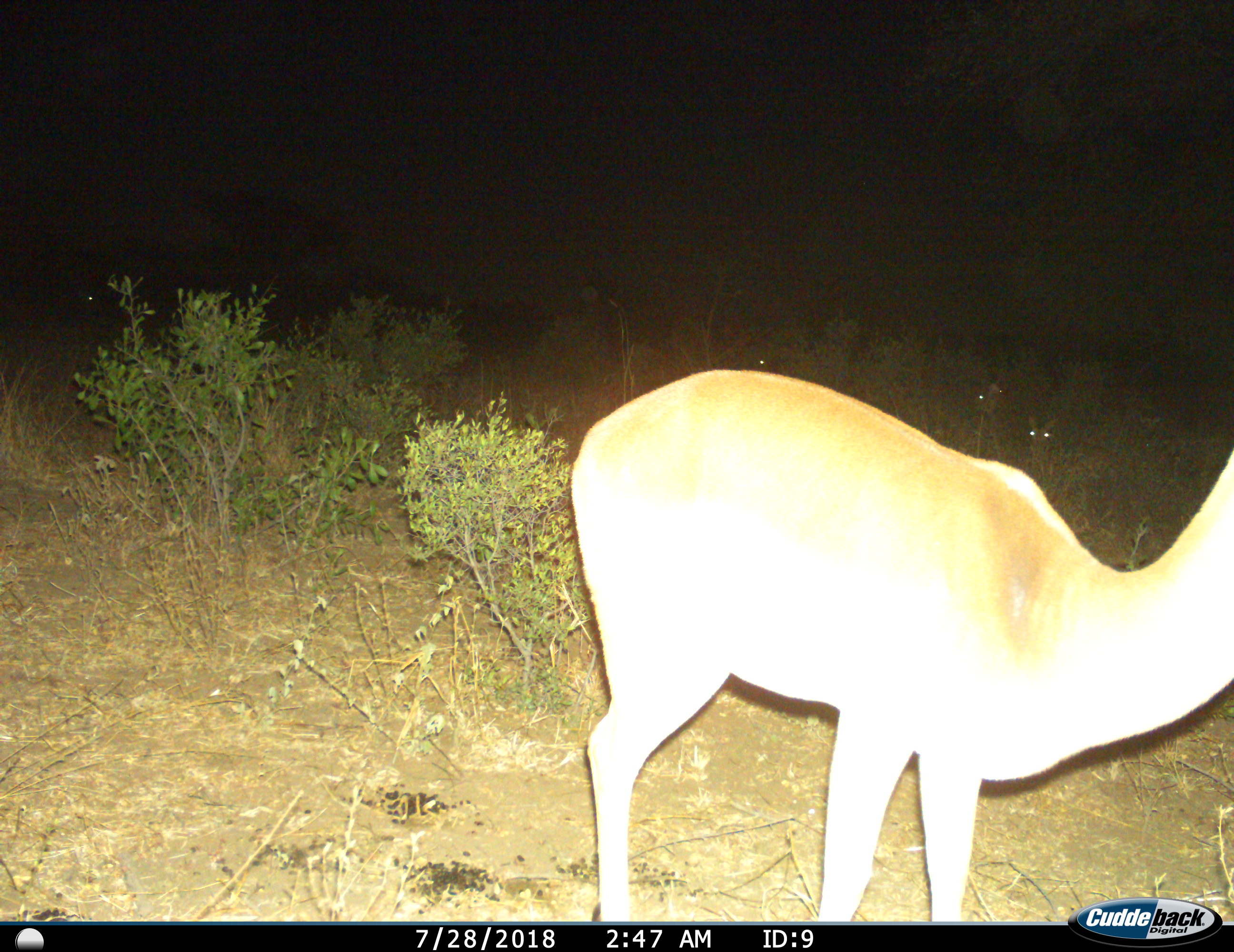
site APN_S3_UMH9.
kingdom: Animalia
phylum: Chordata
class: Mammalia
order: Artiodactyla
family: Bovidae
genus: Aepyceros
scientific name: Aepyceros melampus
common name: impala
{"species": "impala (Aepyceros melampus)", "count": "3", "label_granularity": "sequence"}